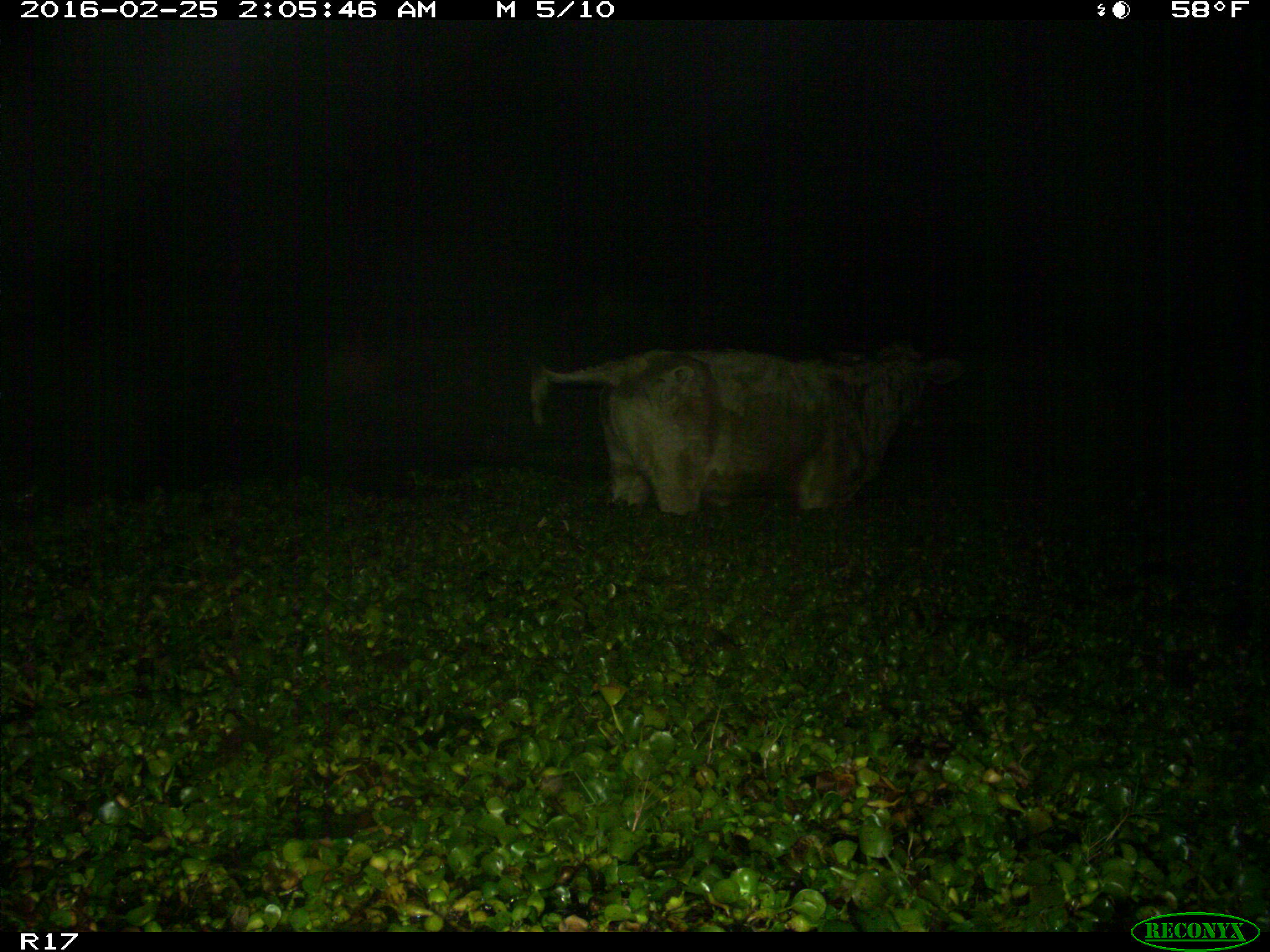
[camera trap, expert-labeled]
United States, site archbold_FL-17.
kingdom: Animalia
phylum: Chordata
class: Mammalia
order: Artiodactyla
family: Bovidae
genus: Bos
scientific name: Bos taurus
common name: domestic cow